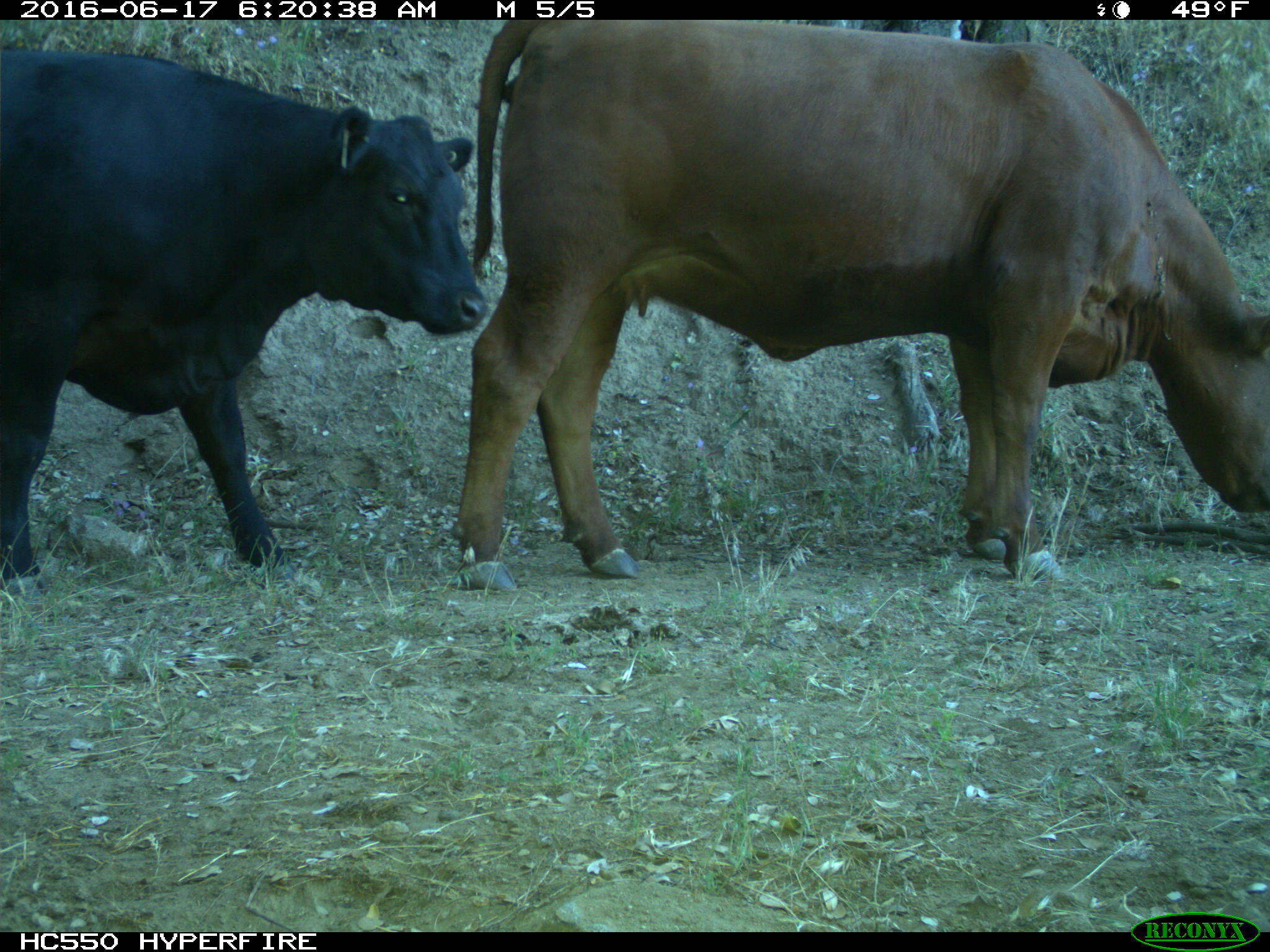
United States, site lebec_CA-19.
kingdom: Animalia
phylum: Chordata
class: Mammalia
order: Artiodactyla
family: Bovidae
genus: Bos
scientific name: Bos taurus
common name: domestic cow